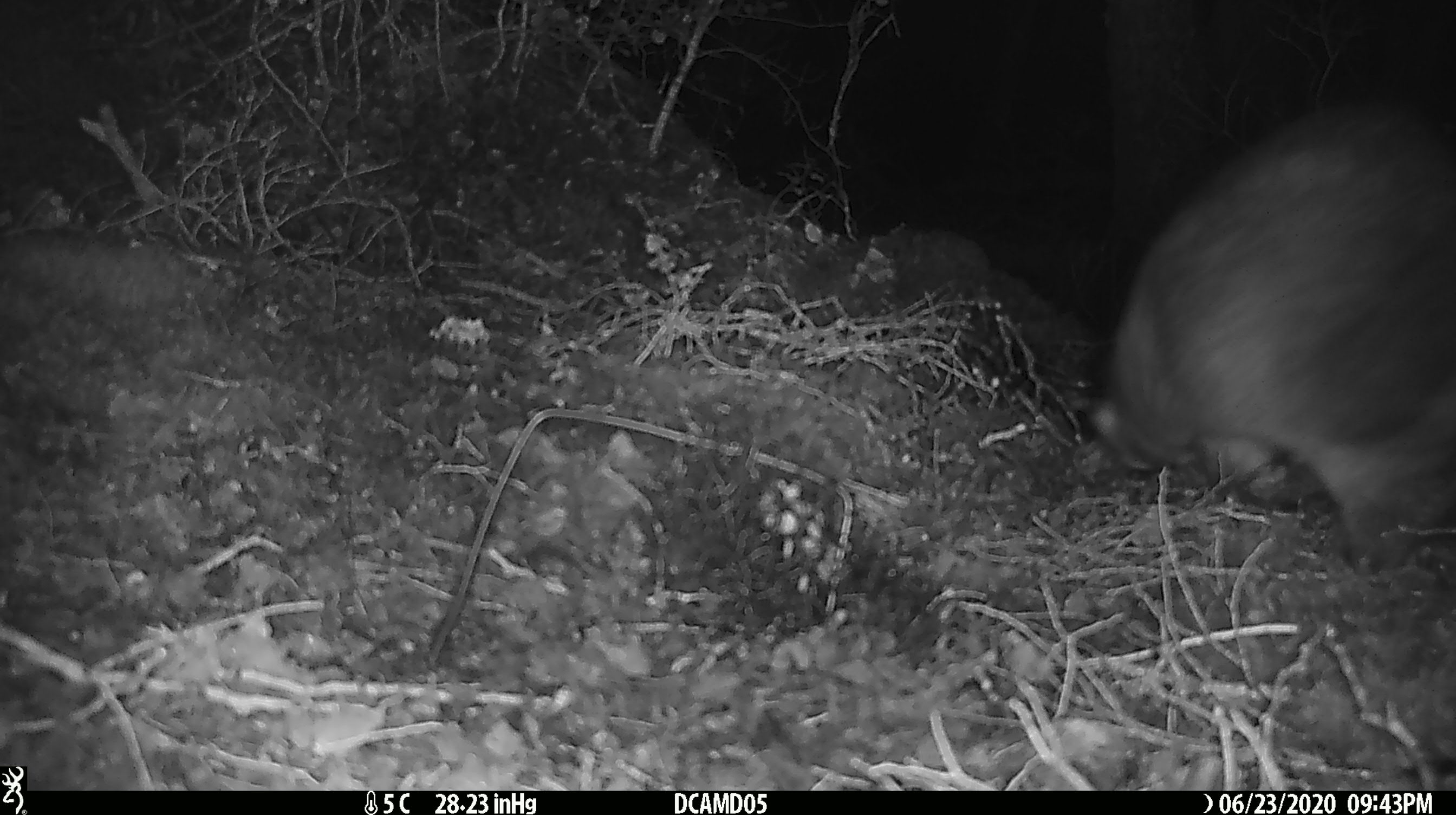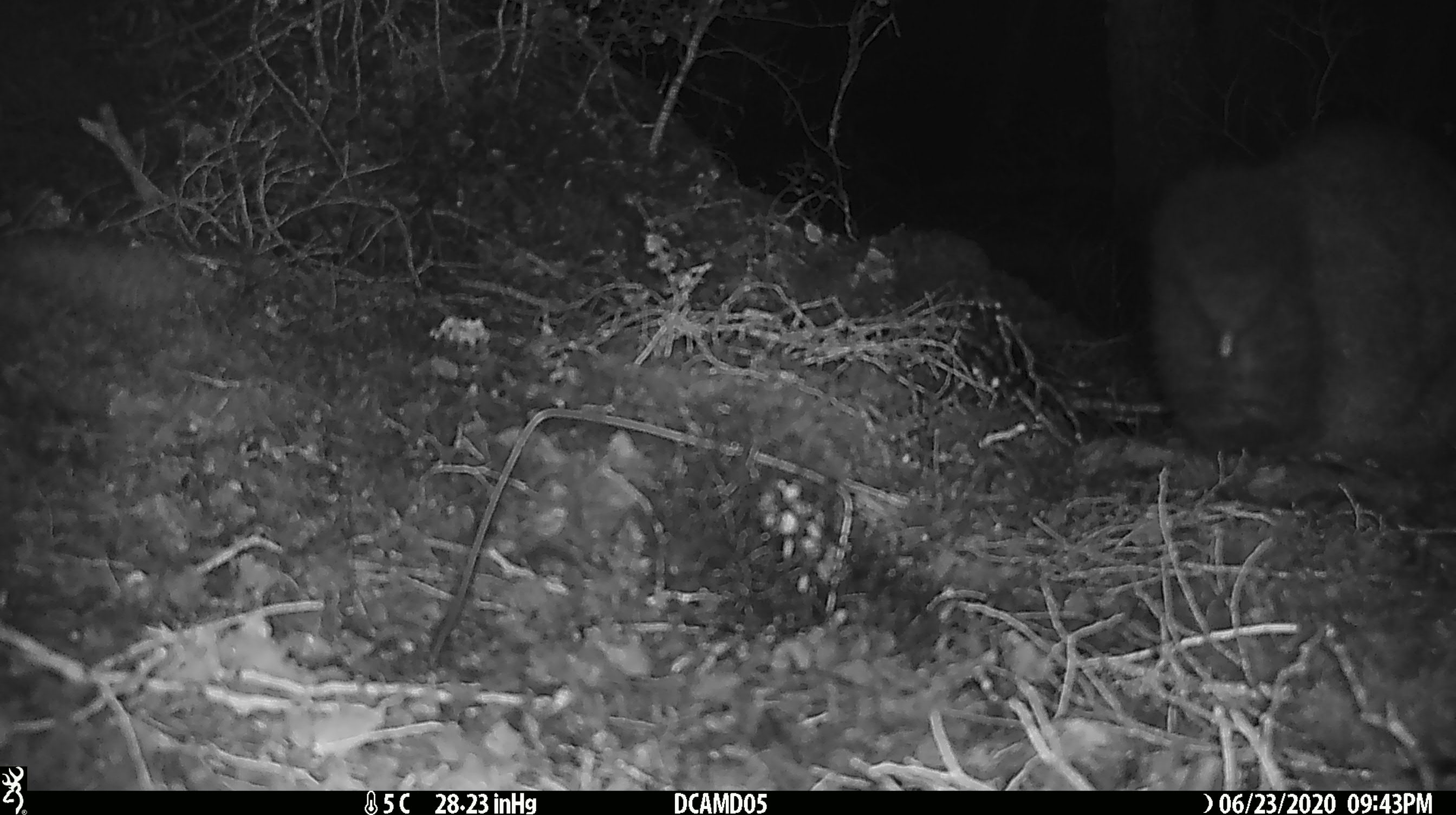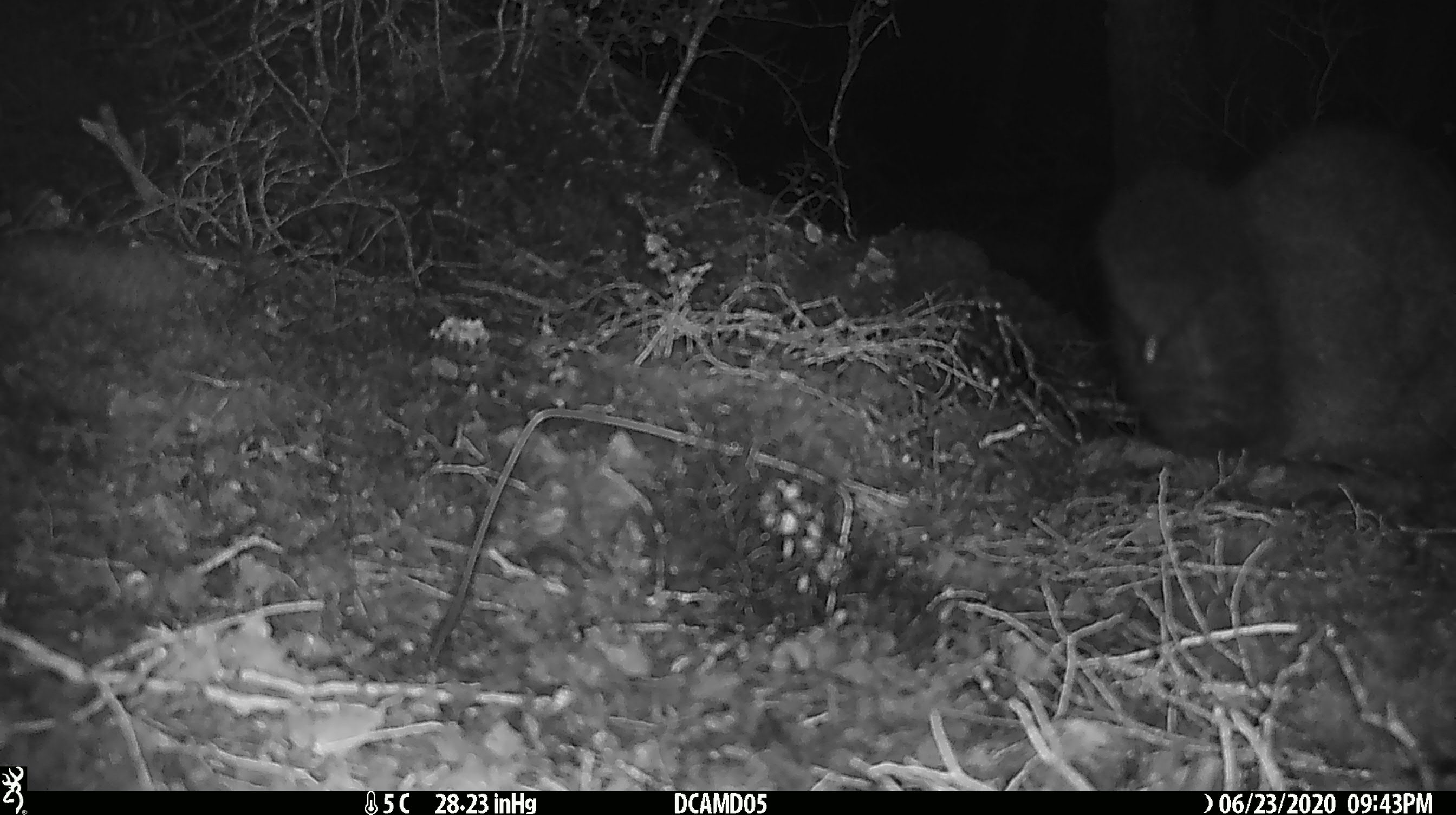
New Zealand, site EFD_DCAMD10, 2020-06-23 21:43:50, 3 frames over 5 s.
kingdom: Animalia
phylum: Chordata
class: Mammalia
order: Diprotodontia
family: Phalangeridae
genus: Trichosurus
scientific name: Trichosurus vulpecula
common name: common brushtail possum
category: possum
Possum (common brushtail possum) (Trichosurus vulpecula).